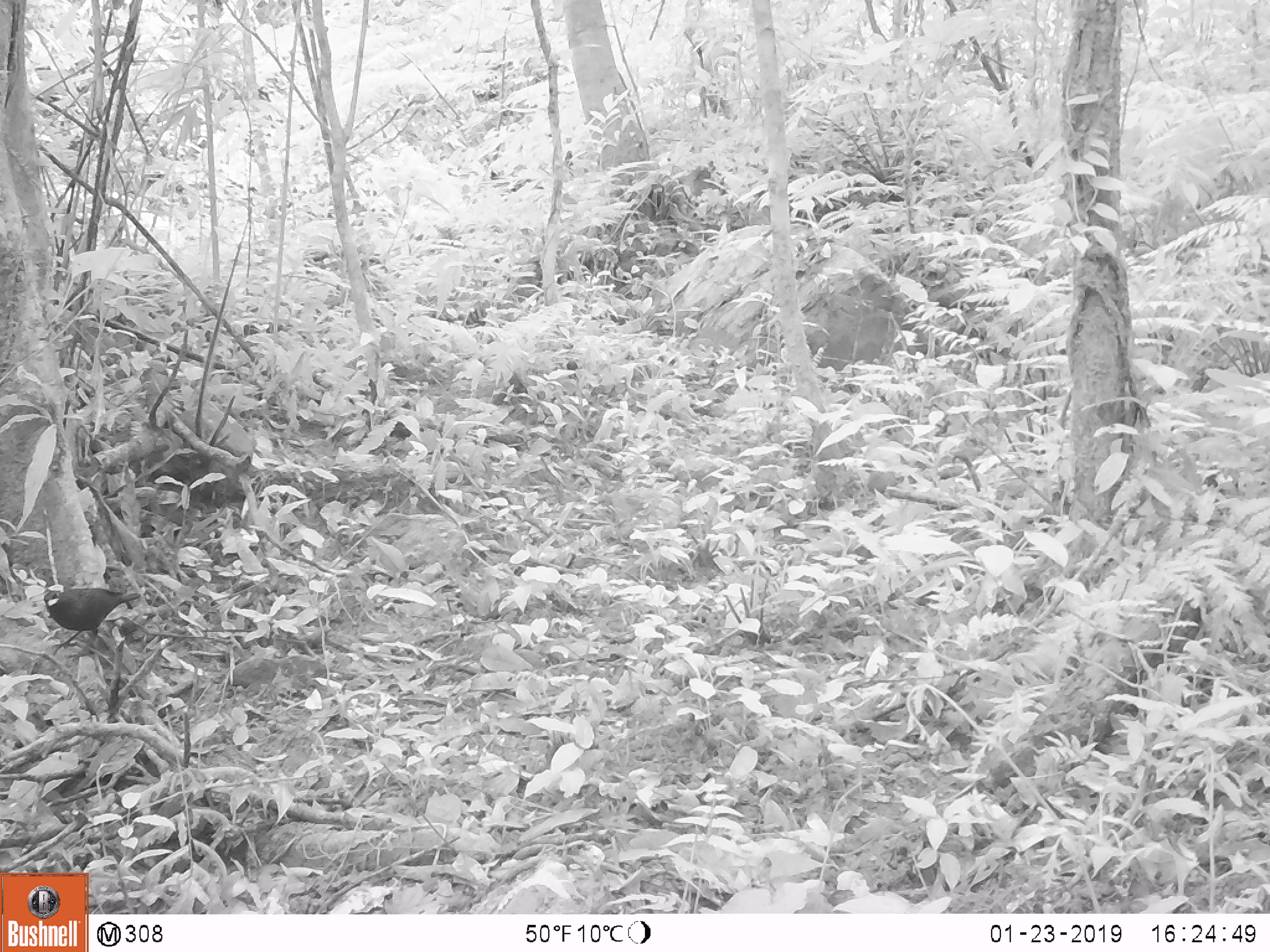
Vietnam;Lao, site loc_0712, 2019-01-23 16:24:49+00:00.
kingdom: Animalia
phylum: Chordata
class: Aves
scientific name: Aves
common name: bird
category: unidentified bird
Unidentified bird (bird) (Aves). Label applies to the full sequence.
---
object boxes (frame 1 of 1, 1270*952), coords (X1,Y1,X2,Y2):
unidentified bird: (42,587,143,657)